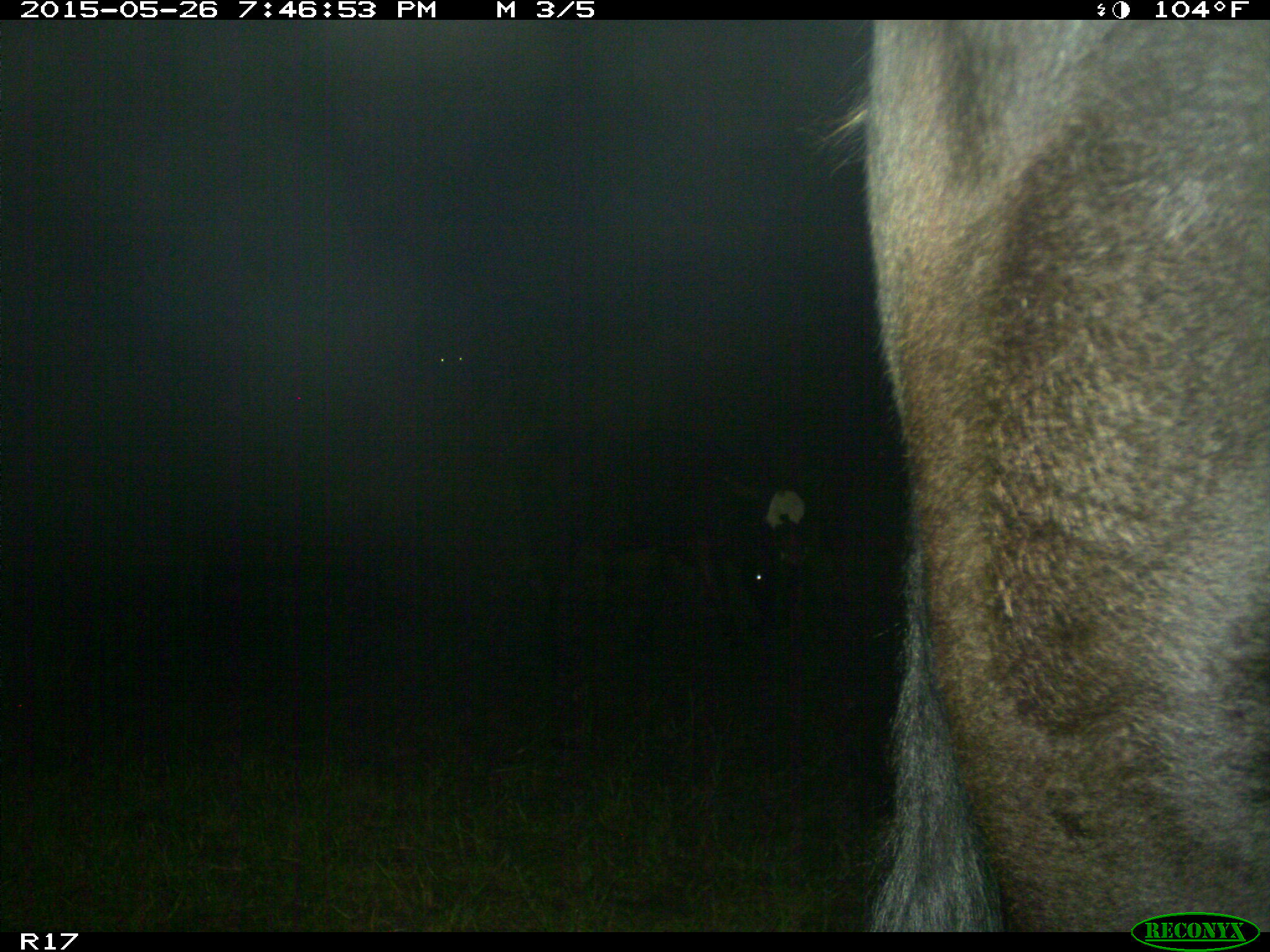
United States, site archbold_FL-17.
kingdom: Animalia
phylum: Chordata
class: Mammalia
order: Artiodactyla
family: Bovidae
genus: Bos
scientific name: Bos taurus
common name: domestic cow